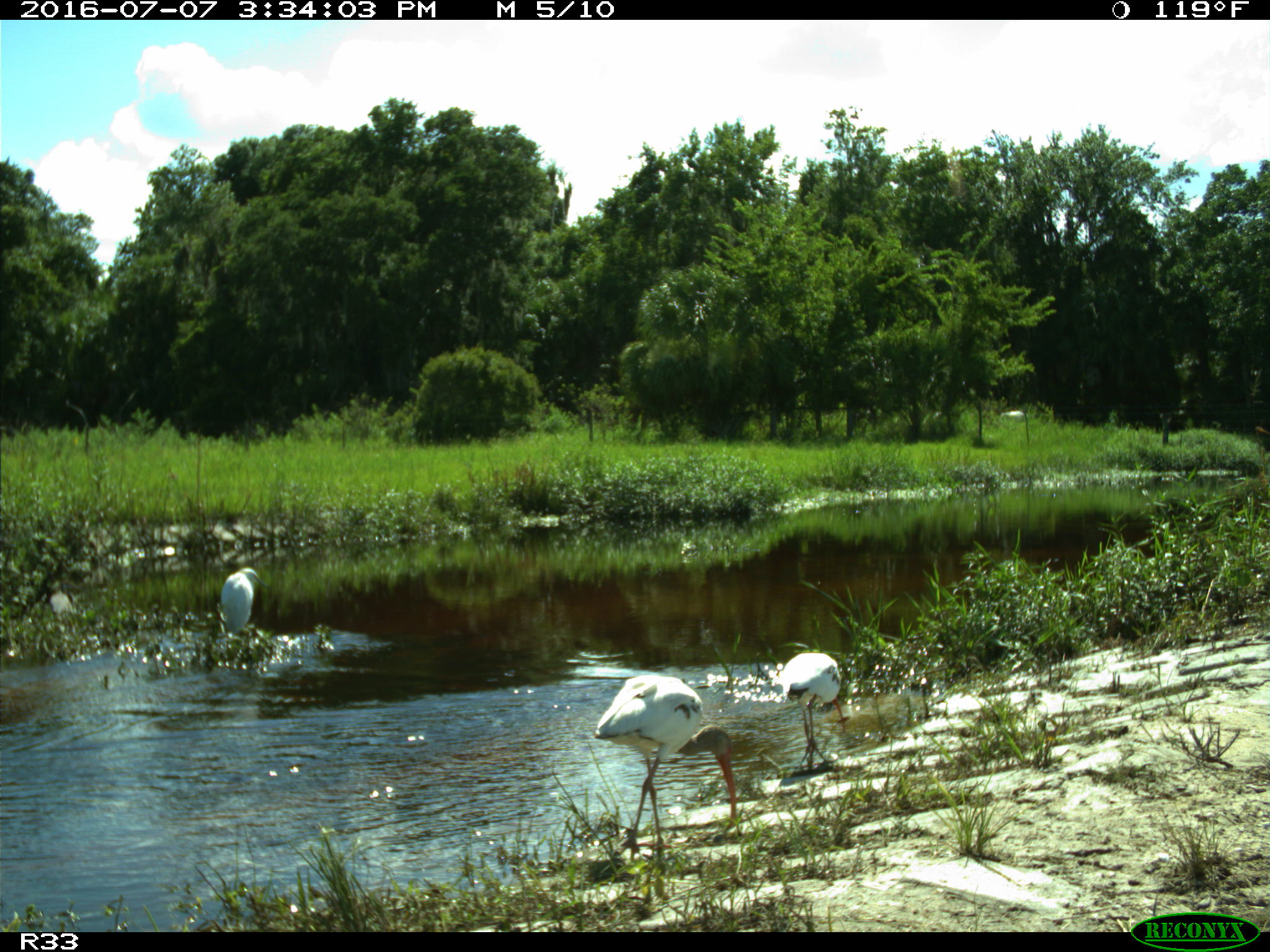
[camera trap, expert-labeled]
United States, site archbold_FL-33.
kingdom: Animalia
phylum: Chordata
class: Aves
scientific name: Aves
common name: birds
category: unidentified bird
Unidentified bird (birds) (Aves).